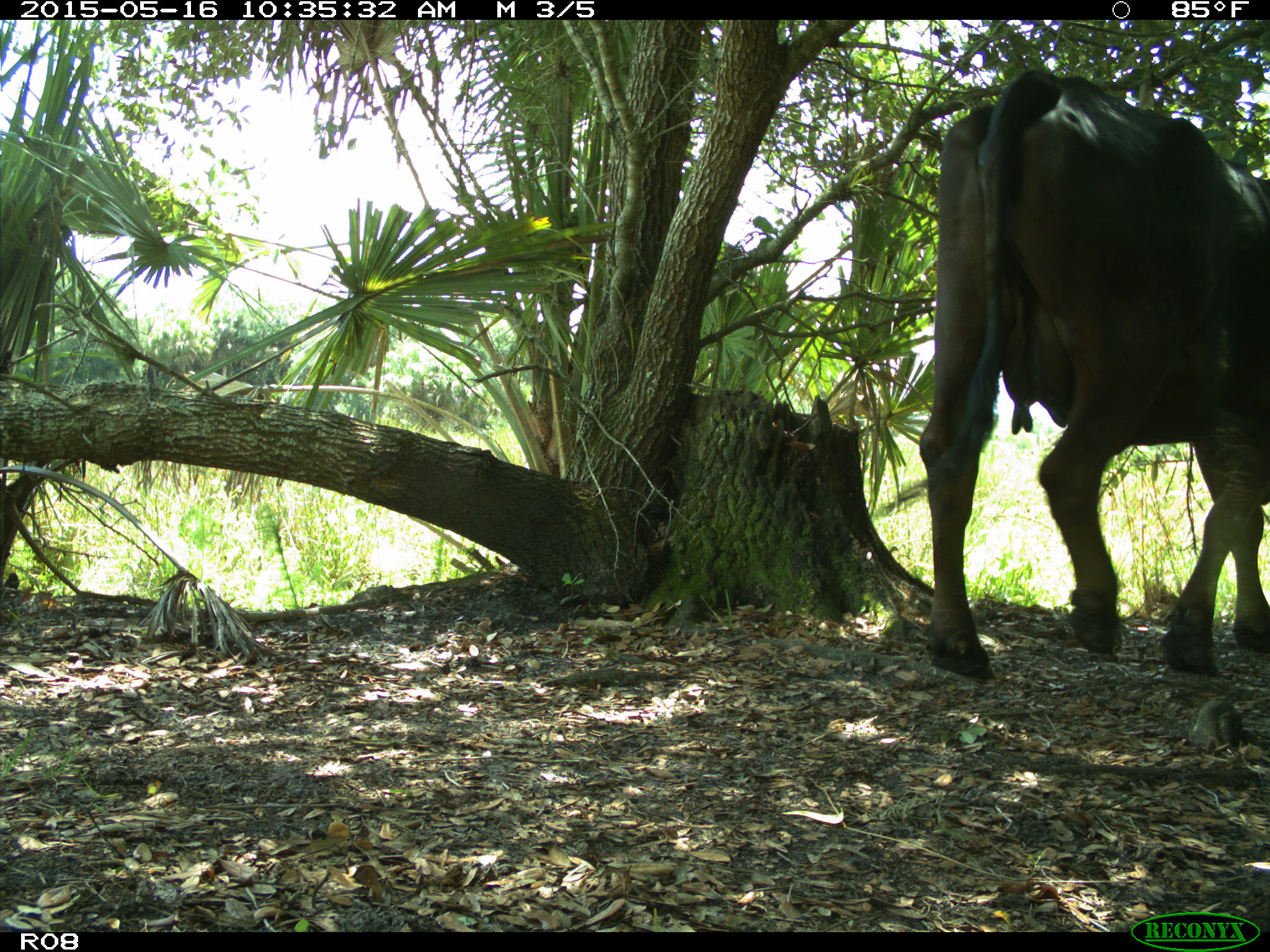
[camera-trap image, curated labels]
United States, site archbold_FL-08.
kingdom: Animalia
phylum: Chordata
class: Mammalia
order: Artiodactyla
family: Bovidae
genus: Bos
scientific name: Bos taurus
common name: domestic cow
Bos taurus (domestic cow).